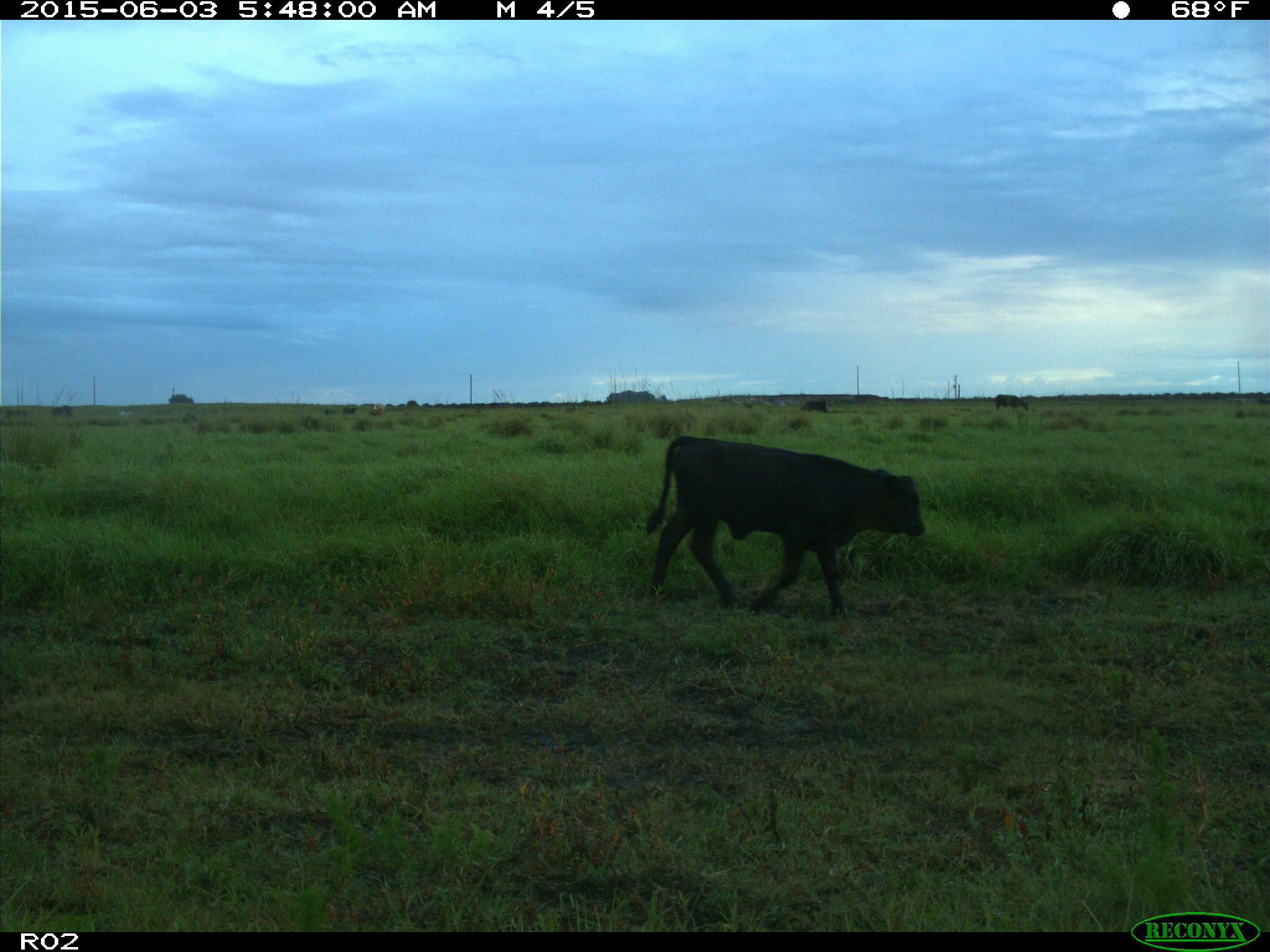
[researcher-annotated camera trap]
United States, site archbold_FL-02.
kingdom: Animalia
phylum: Chordata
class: Mammalia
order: Artiodactyla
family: Bovidae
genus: Bos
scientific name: Bos taurus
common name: domestic cow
Bos taurus (domestic cow).